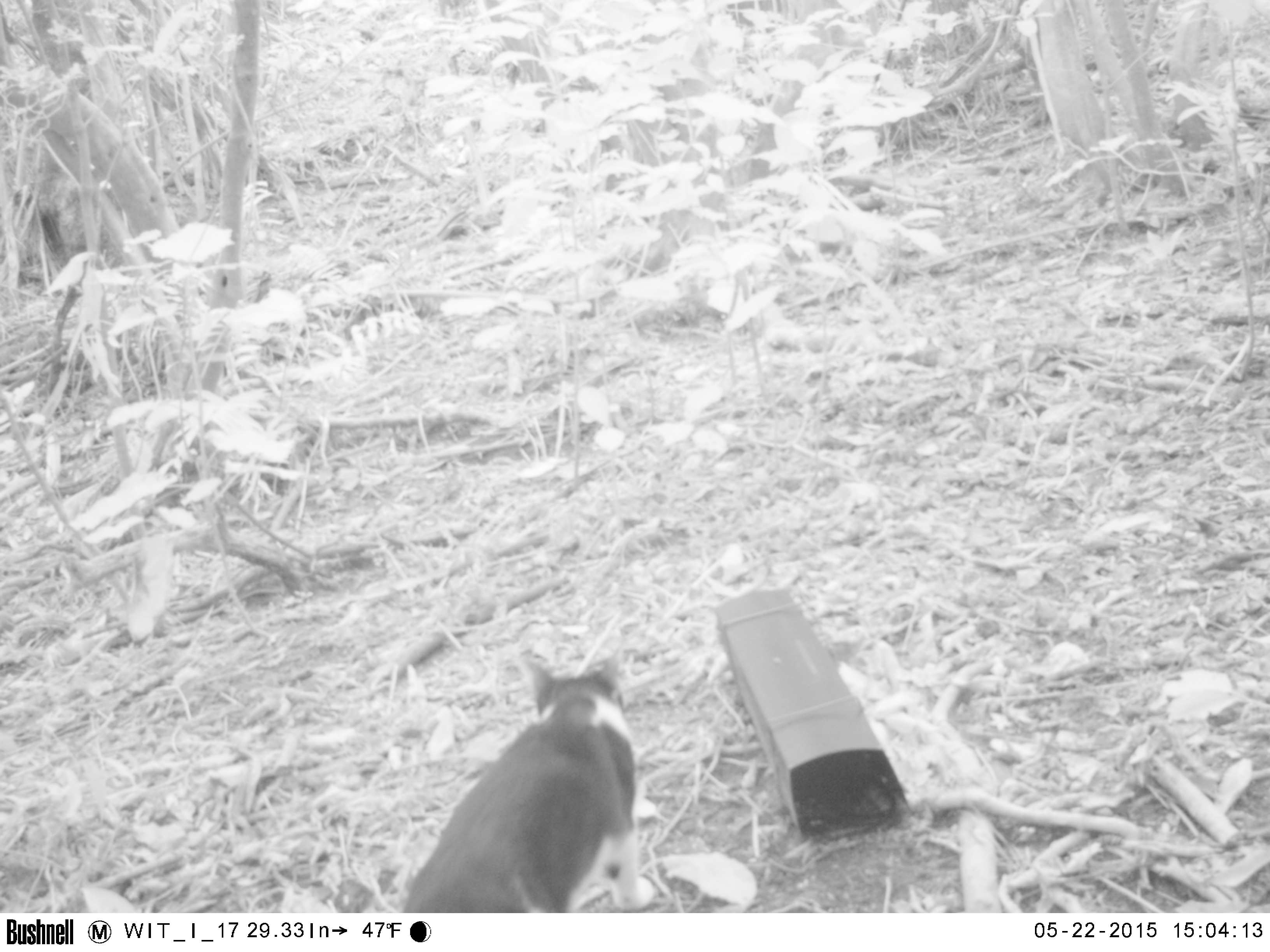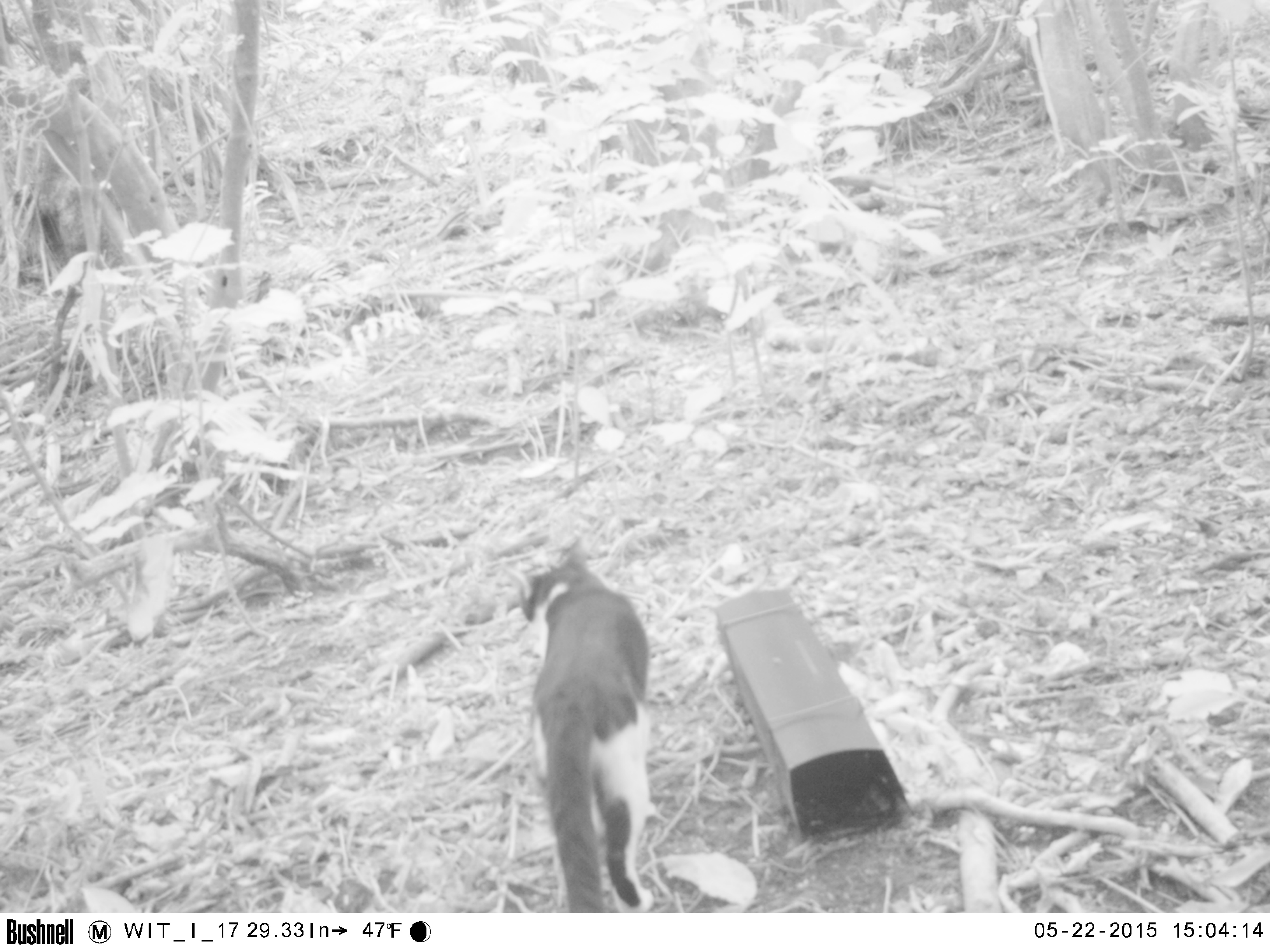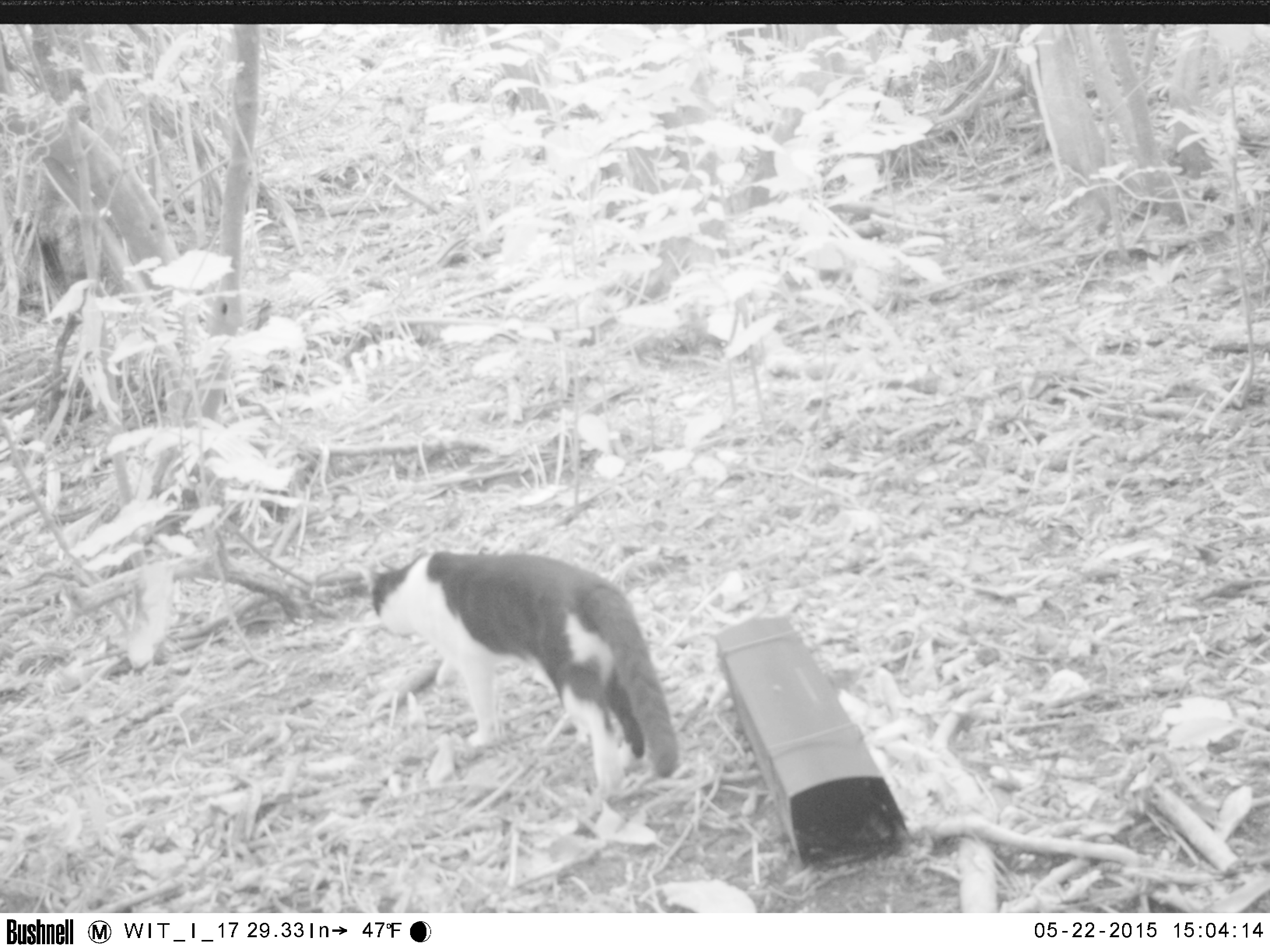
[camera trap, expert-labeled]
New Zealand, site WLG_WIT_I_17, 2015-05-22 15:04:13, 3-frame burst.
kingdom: Animalia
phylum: Chordata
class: Mammalia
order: Carnivora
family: Felidae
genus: Felis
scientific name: Felis catus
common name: domestic cat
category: cat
Cat (domestic cat) (Felis catus).